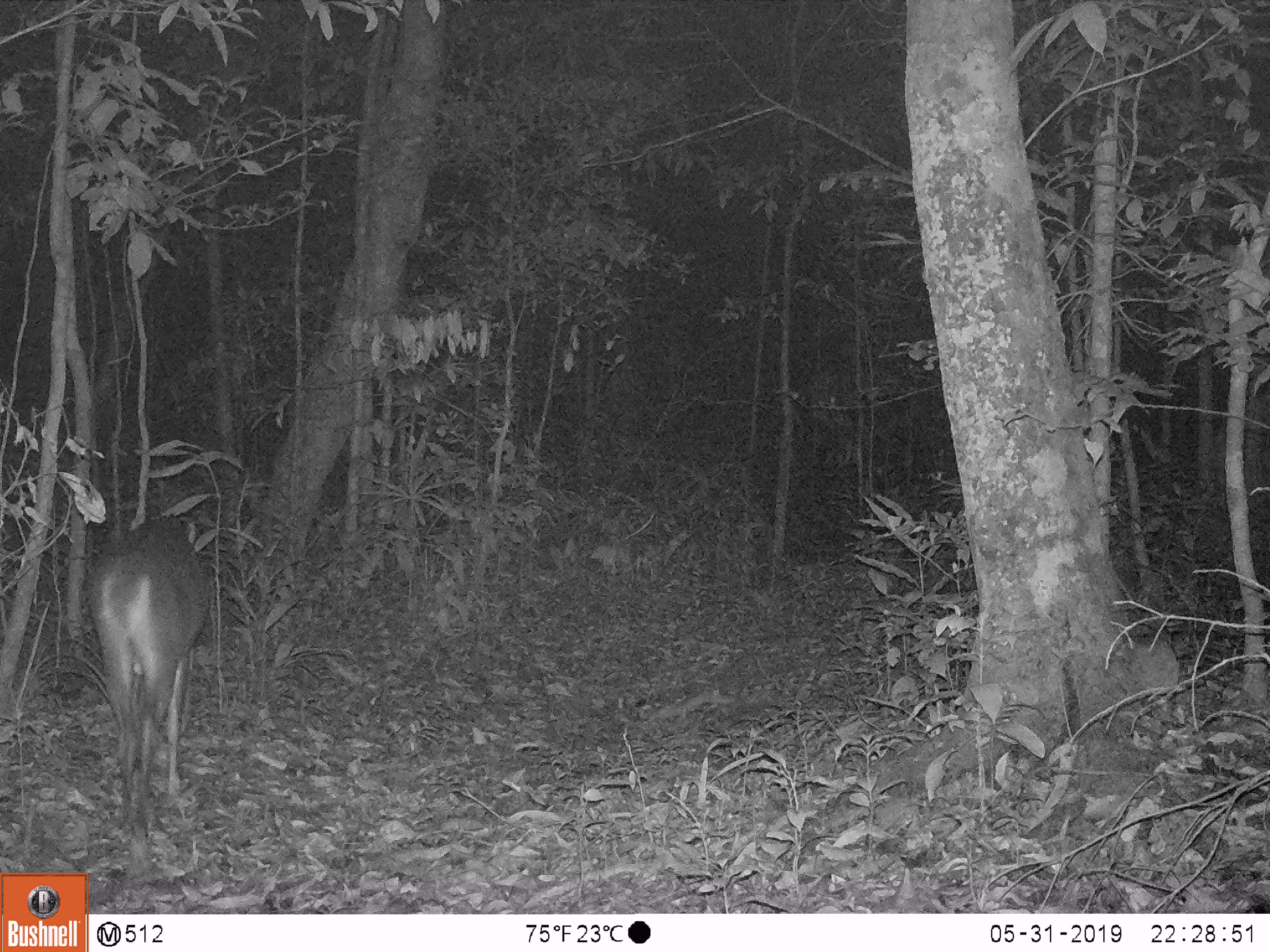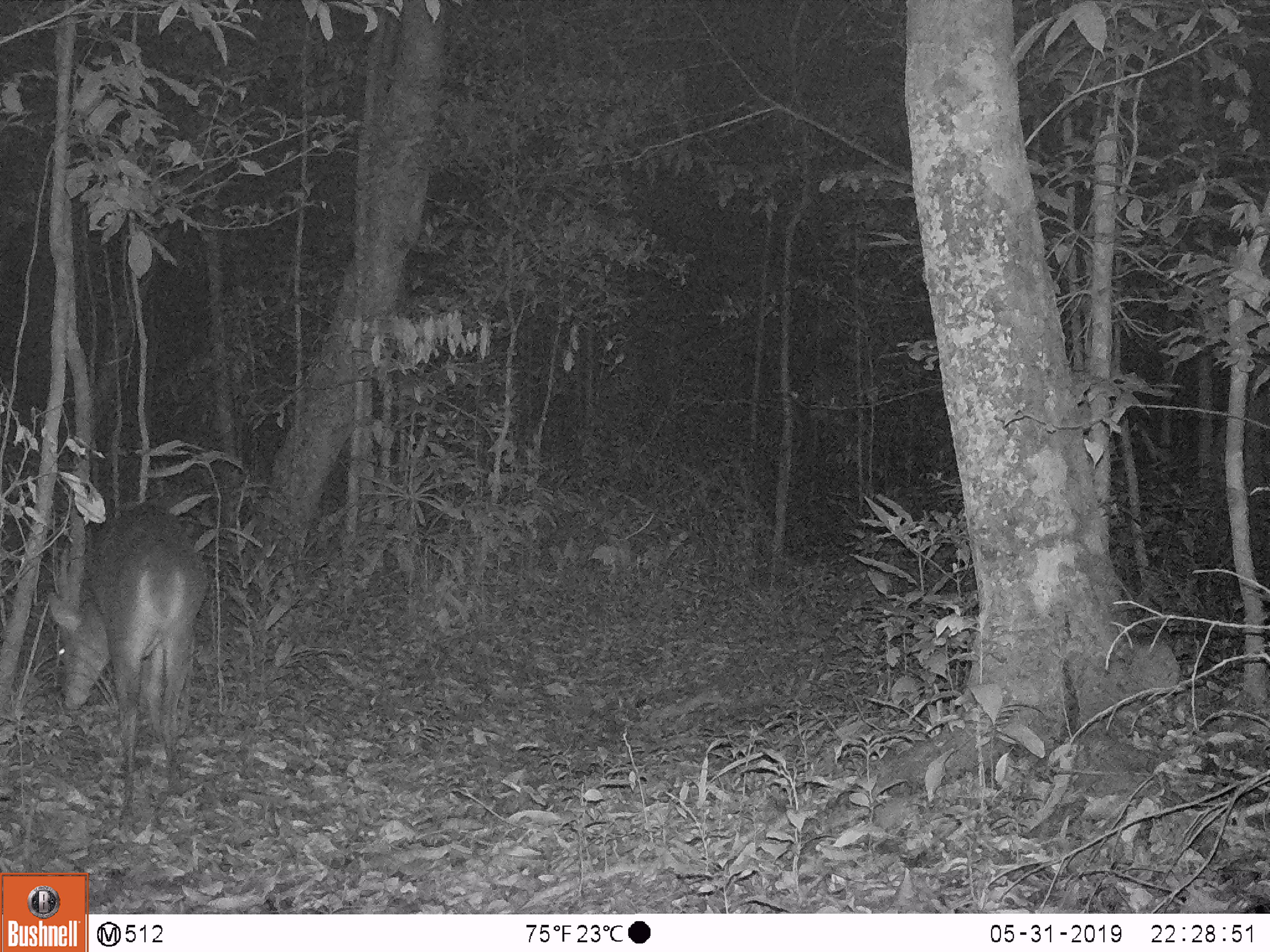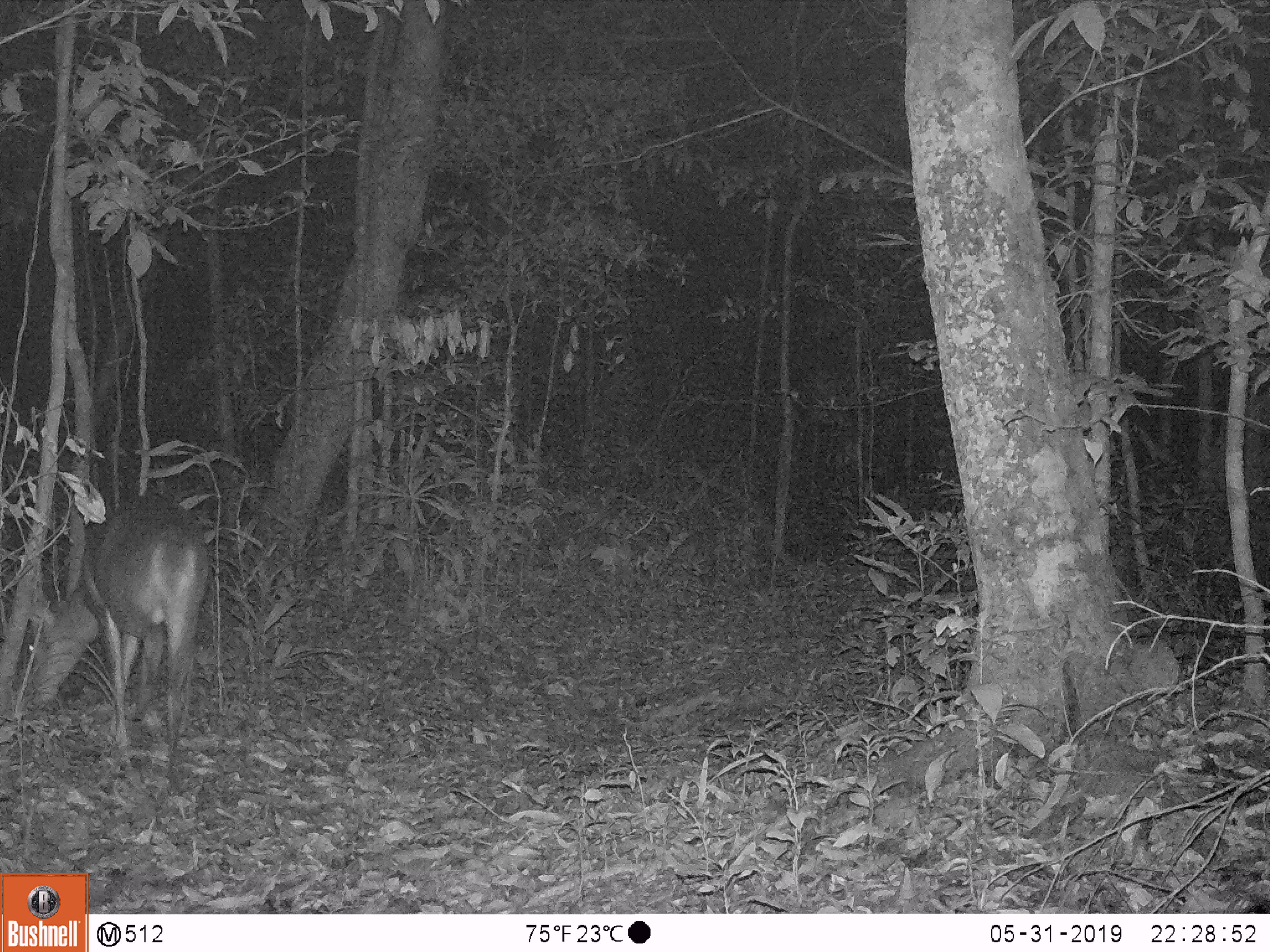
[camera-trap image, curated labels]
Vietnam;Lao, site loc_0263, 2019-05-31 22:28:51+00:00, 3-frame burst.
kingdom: Animalia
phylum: Chordata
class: Mammalia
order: Artiodactyla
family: Cervidae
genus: Muntiacus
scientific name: Muntiacus vuquangensis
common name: large-antlered muntjac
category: large antlered muntjac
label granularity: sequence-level